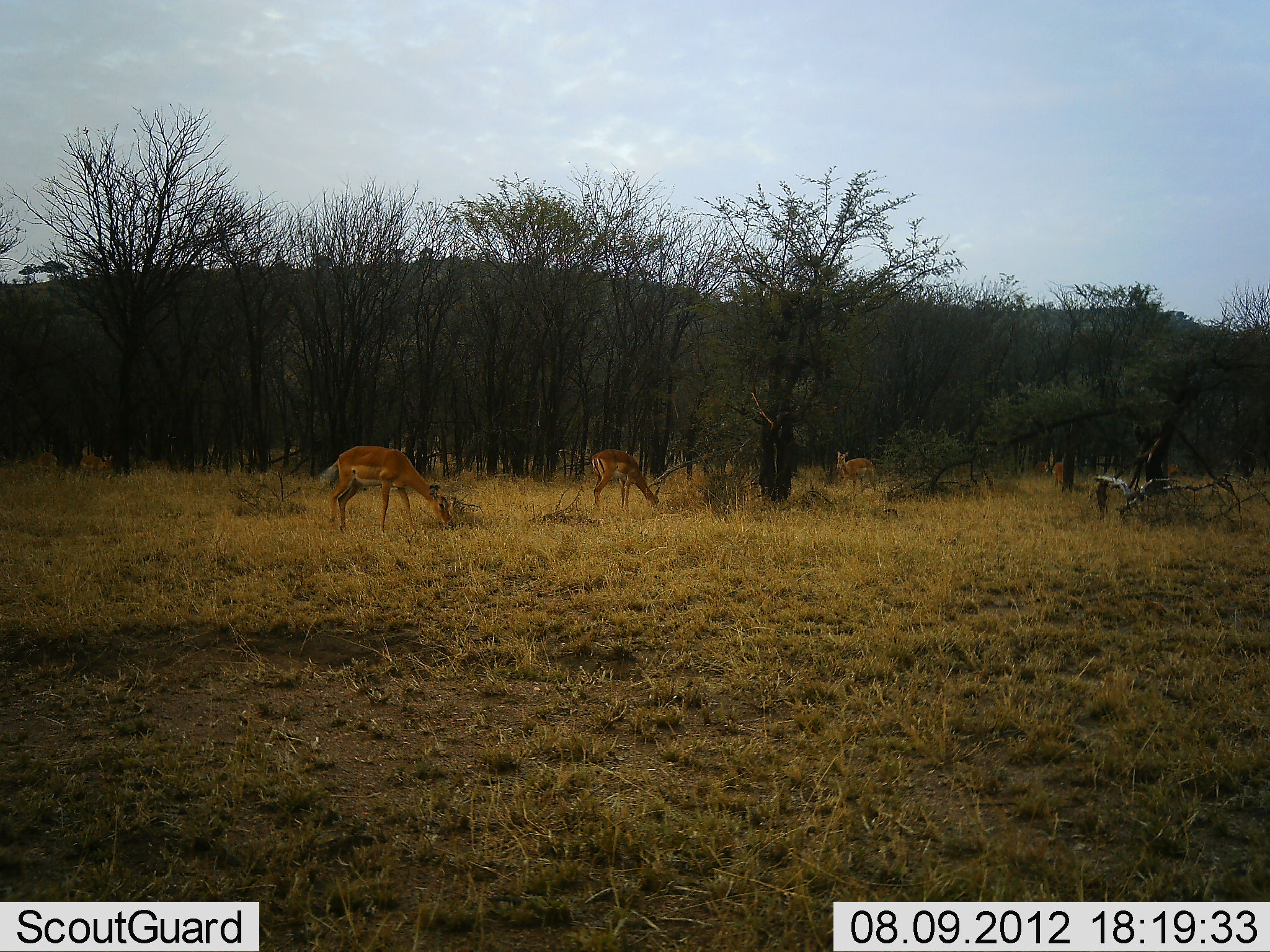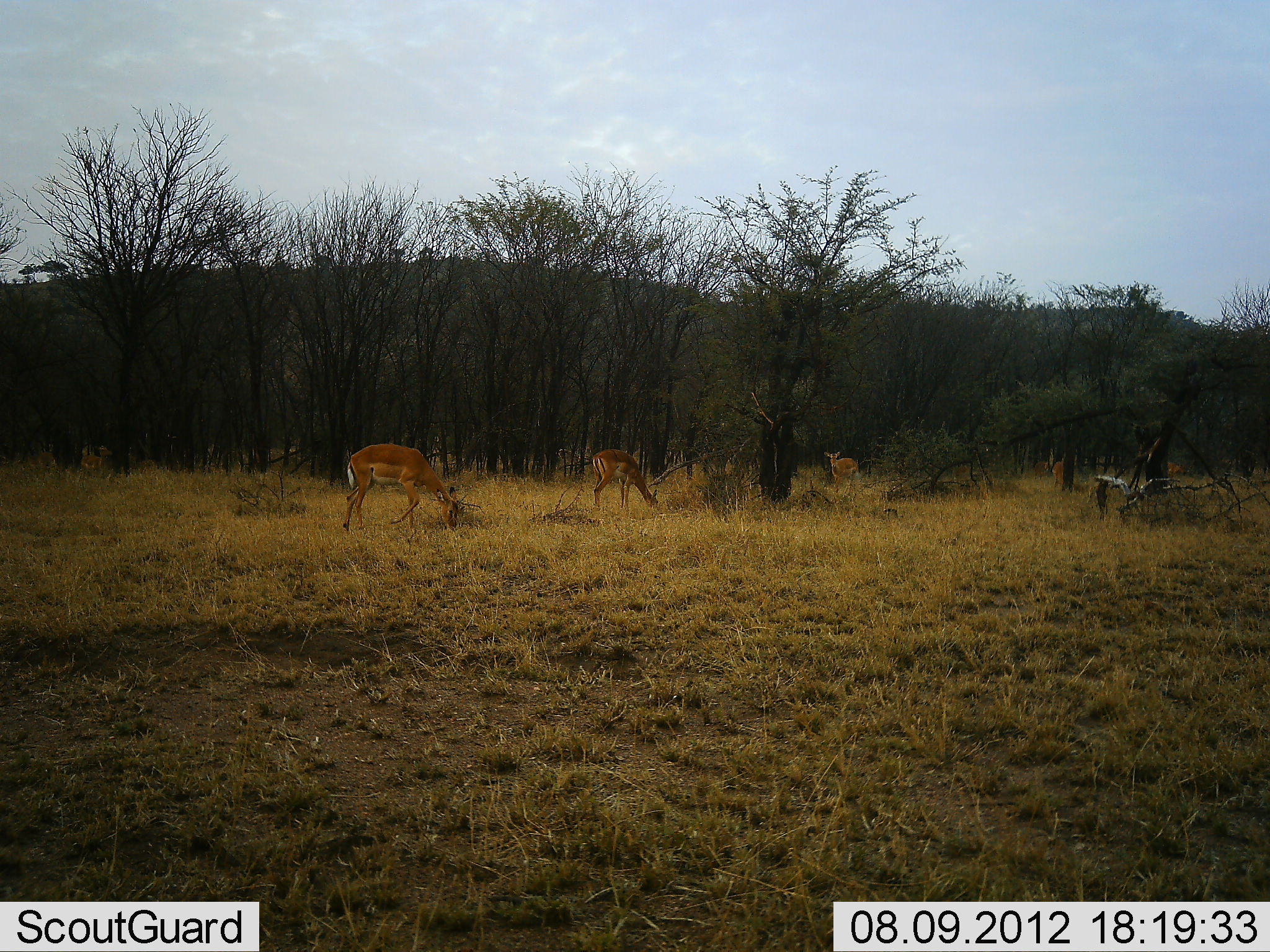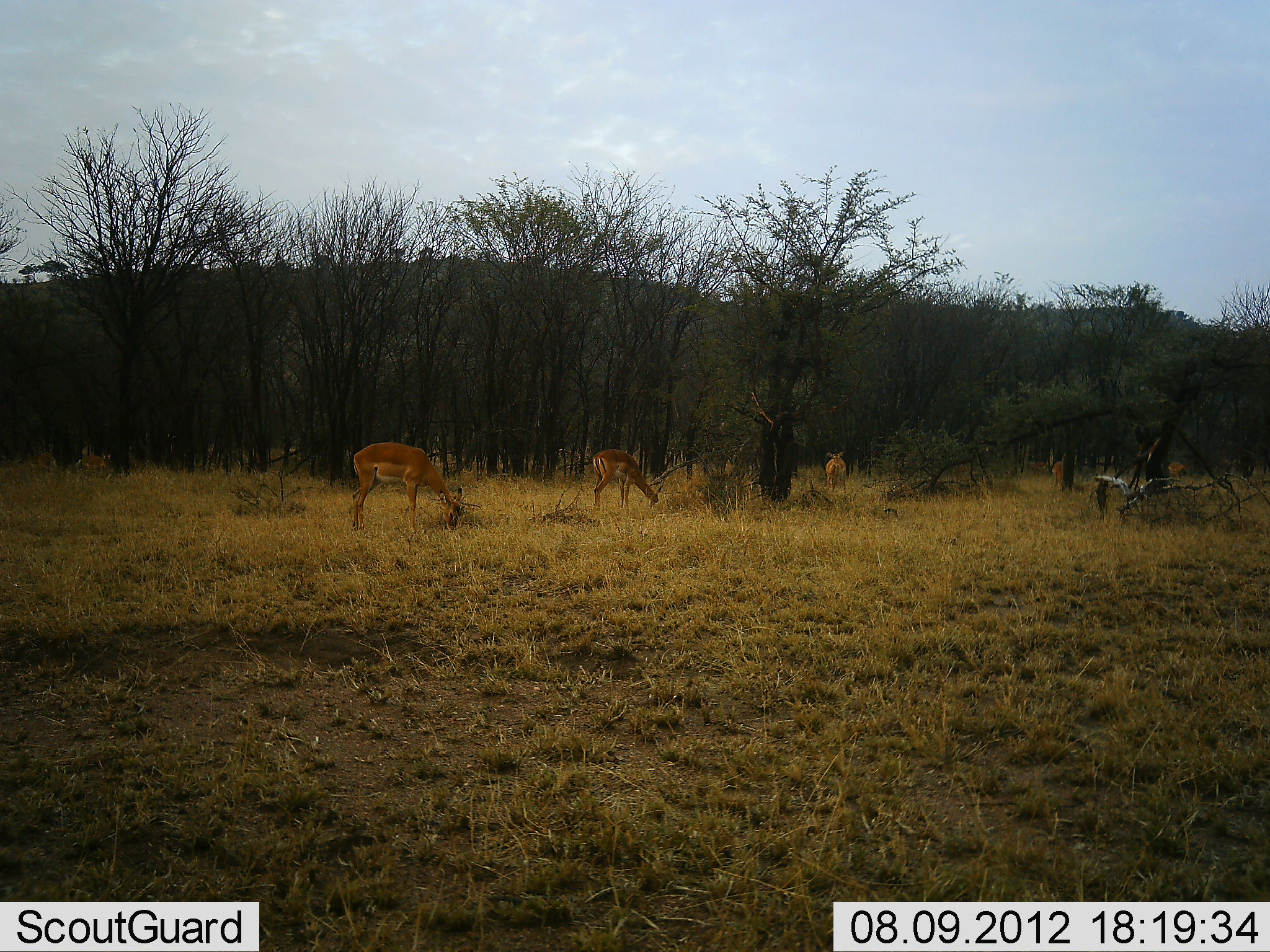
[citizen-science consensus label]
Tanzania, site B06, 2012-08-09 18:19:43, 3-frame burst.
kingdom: Animalia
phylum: Chordata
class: Mammalia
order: Artiodactyla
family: Bovidae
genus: Aepyceros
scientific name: Aepyceros melampus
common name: impala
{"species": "impala (Aepyceros melampus)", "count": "4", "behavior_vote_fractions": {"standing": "50%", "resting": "0%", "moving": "40%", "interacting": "0%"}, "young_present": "0%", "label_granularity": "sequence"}